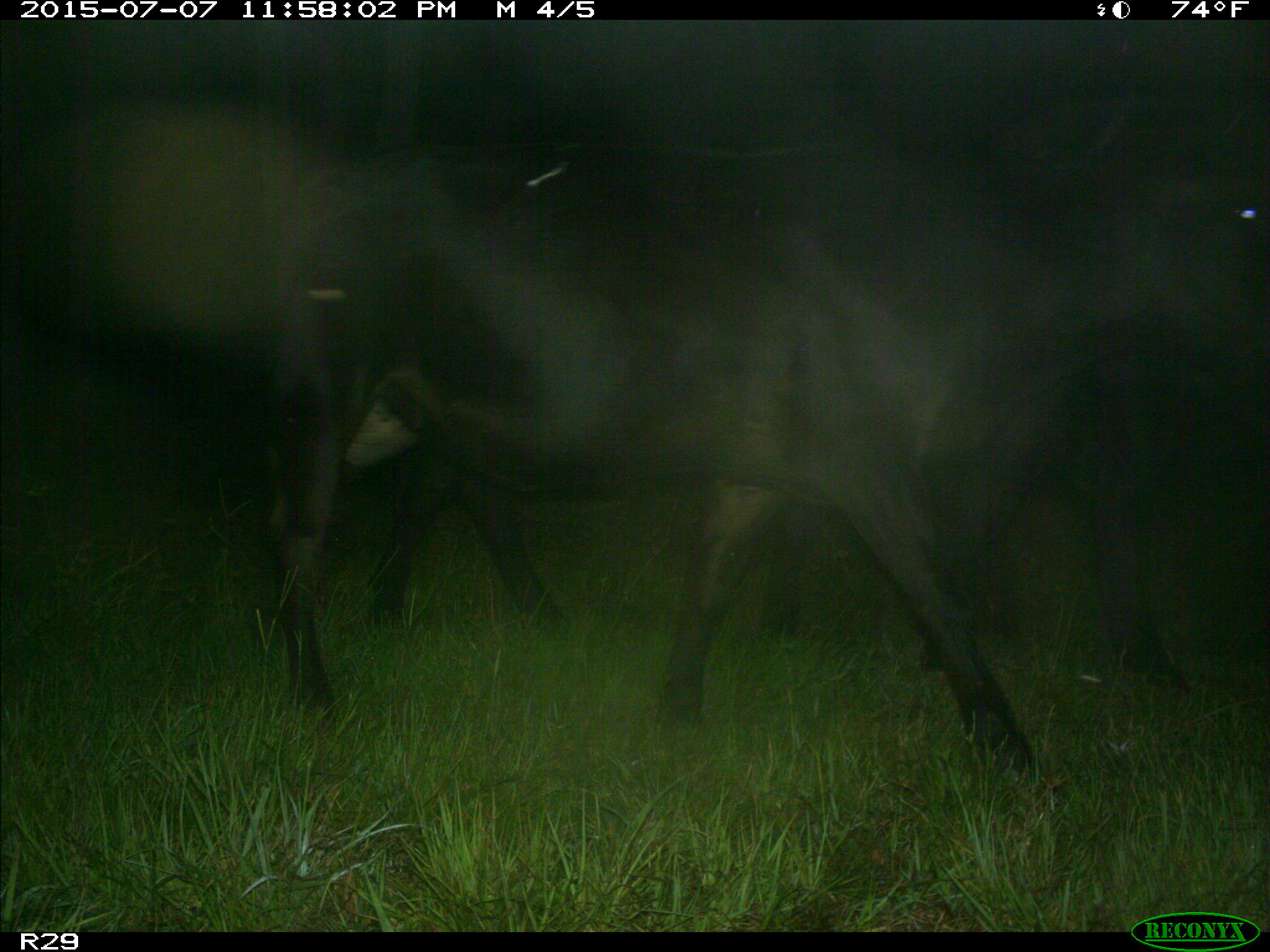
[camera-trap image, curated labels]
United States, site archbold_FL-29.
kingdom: Animalia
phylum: Chordata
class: Mammalia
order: Artiodactyla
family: Bovidae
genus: Bos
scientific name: Bos taurus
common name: domestic cow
Bos taurus (domestic cow).